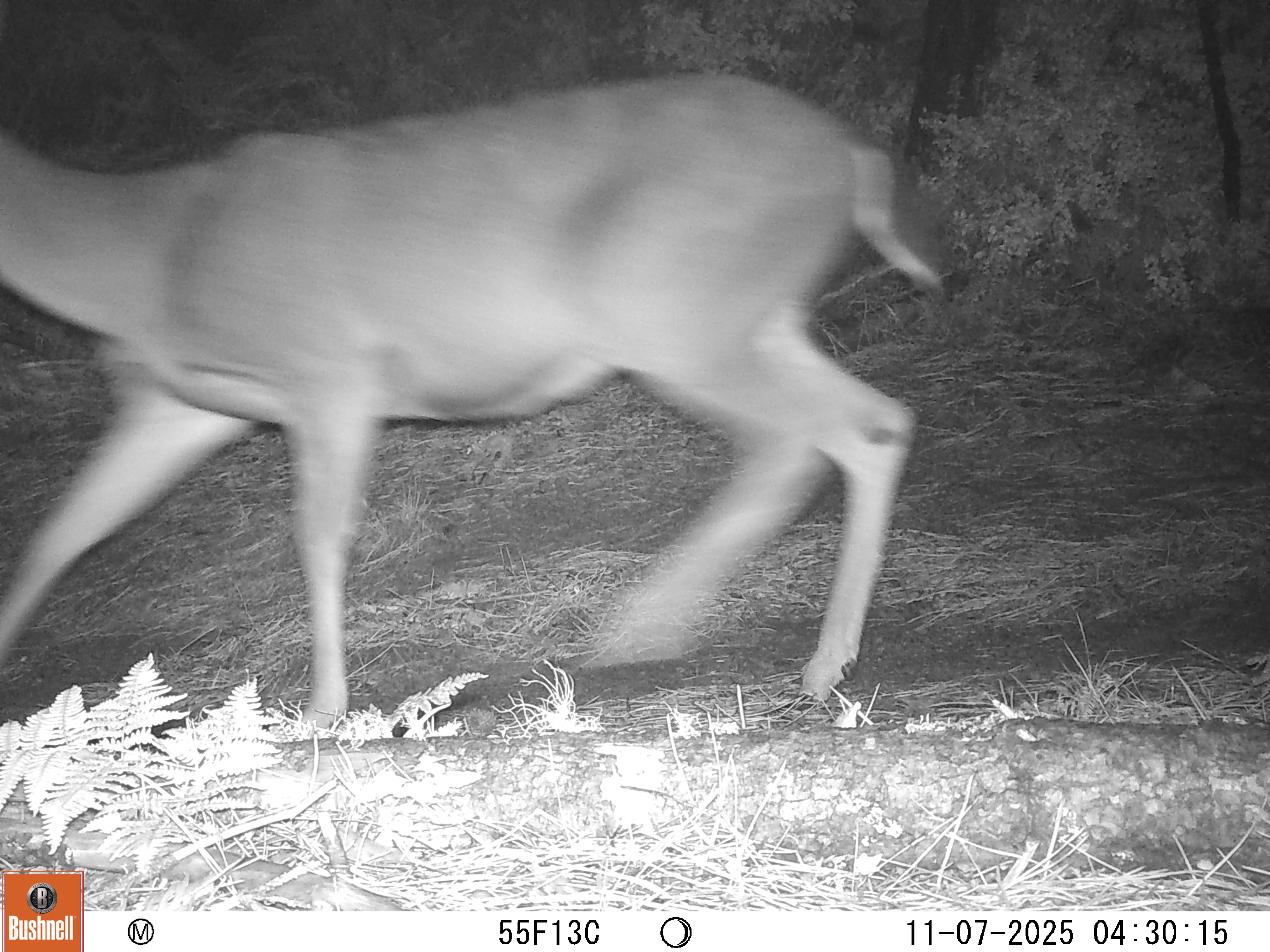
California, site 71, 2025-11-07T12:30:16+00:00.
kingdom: Animalia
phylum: Chordata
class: Mammalia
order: Artiodactyla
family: Cervidae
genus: Odocoileus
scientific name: Odocoileus hemionus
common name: mule deer